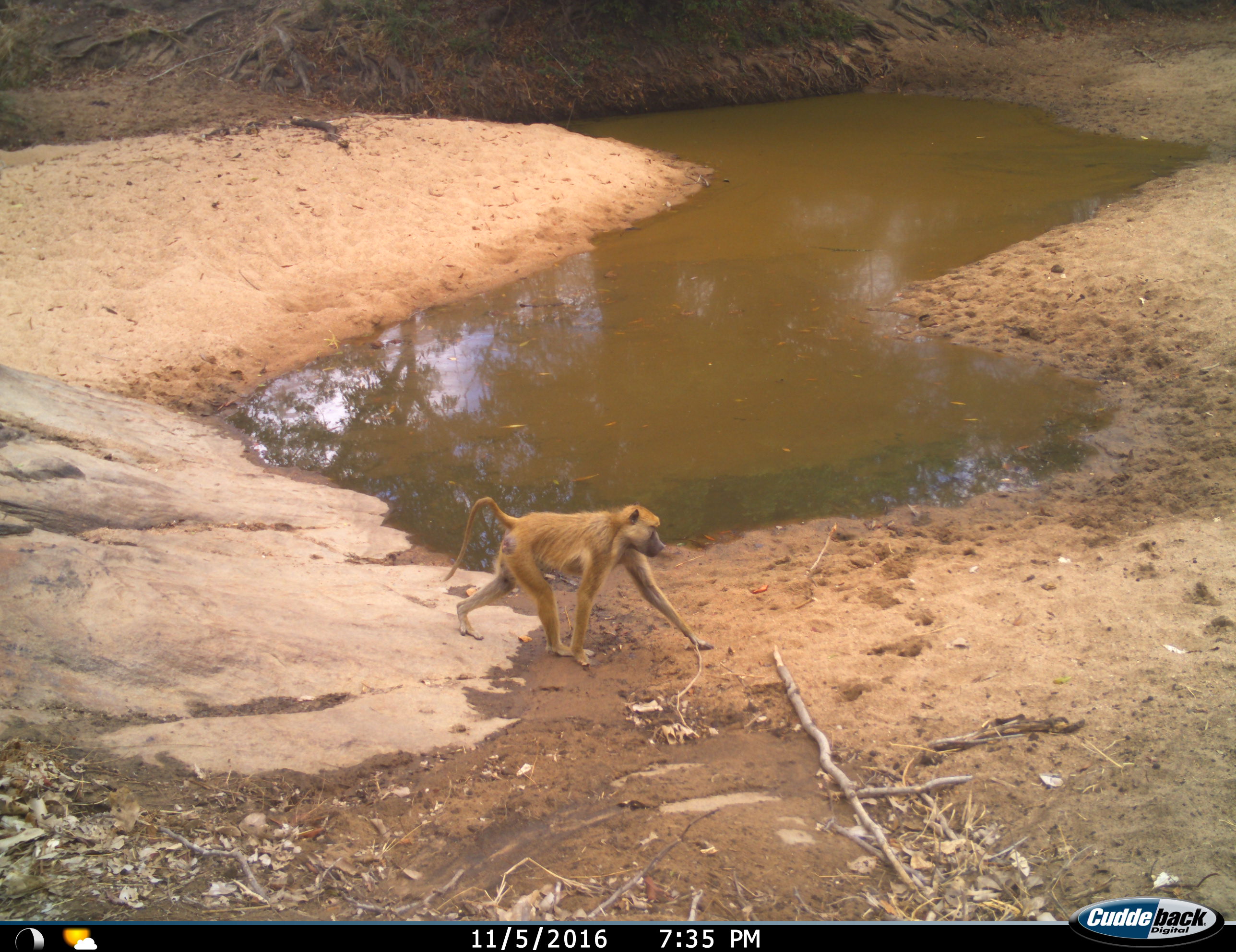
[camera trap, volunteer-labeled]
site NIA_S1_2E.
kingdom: Animalia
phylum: Chordata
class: Mammalia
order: Primates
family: Cercopithecidae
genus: Papio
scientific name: Papio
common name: baboon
Baboon (Papio), count 1. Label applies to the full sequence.